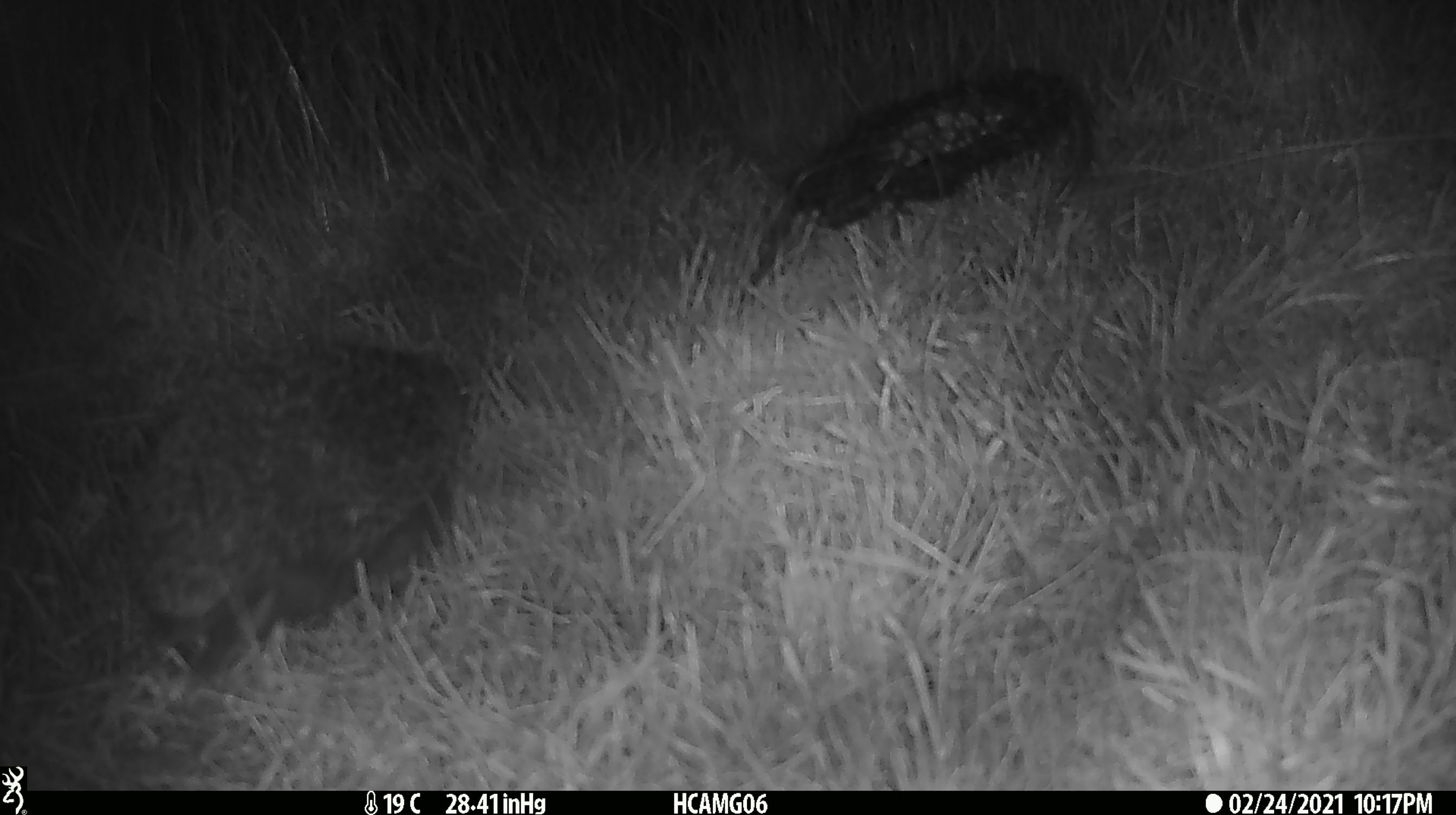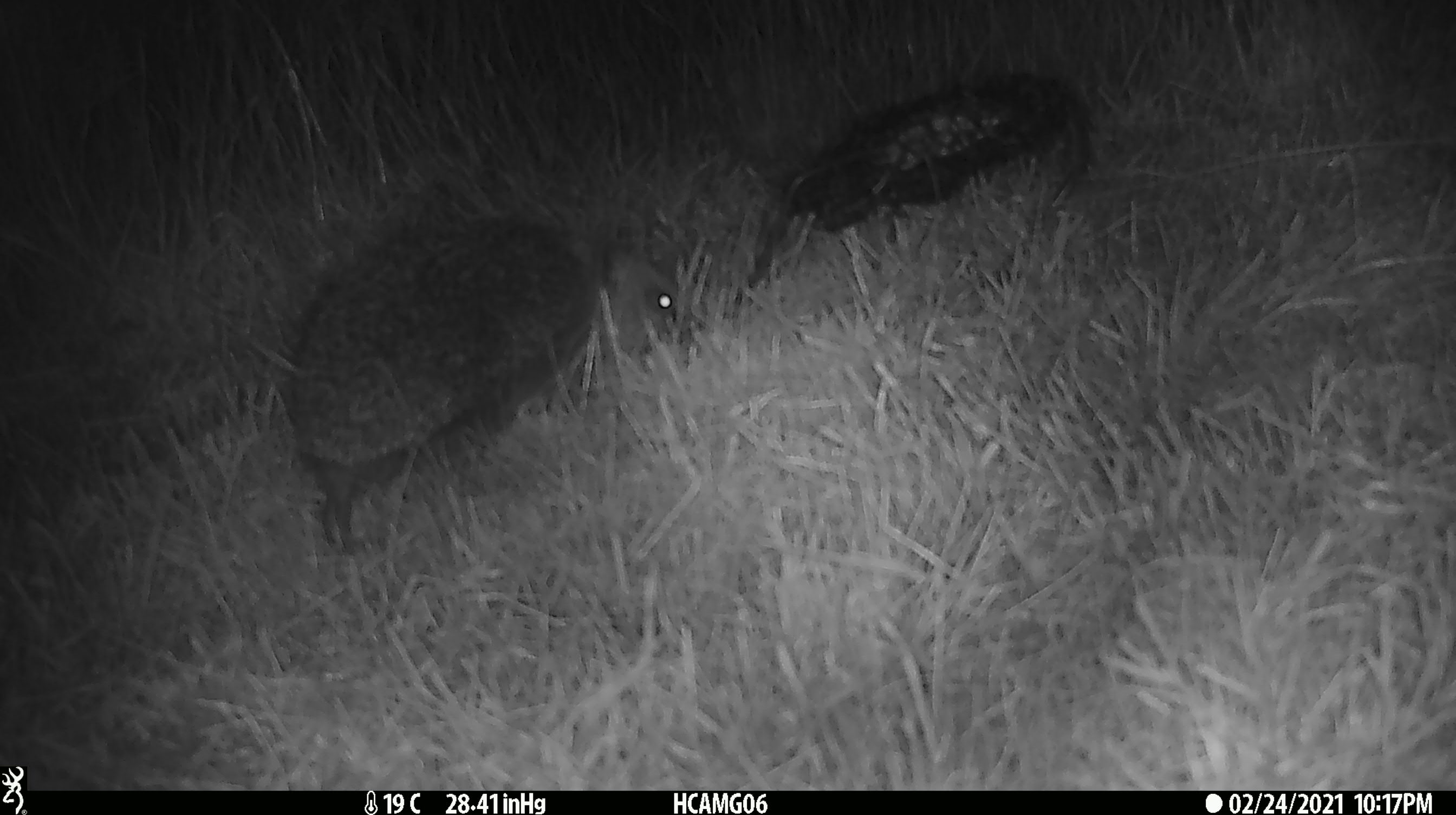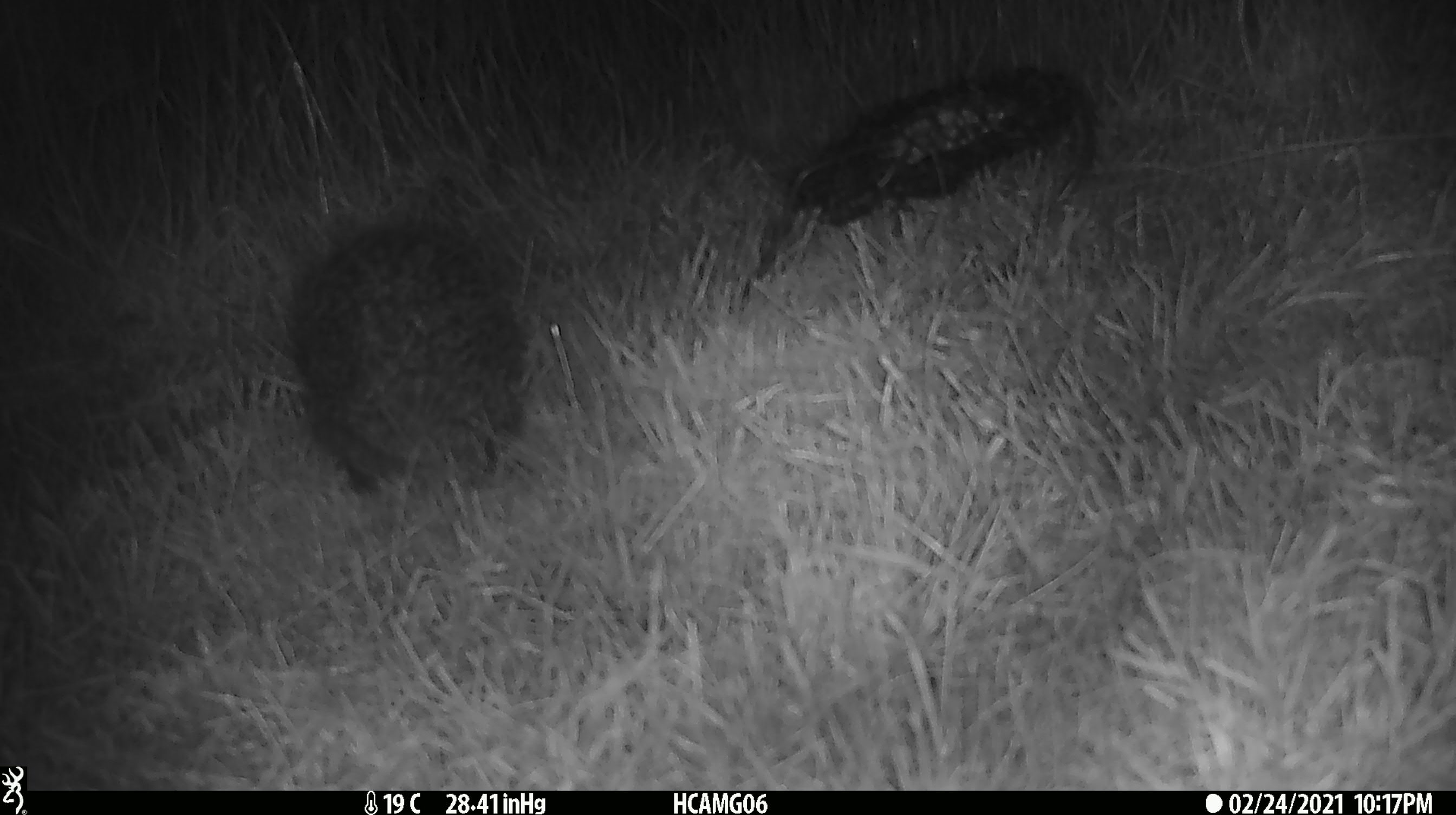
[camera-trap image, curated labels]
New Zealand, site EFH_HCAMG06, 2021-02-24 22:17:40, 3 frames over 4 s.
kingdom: Animalia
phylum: Chordata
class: Mammalia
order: Eulipotyphla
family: Erinaceidae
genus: Erinaceus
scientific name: Erinaceus europaeus europaeus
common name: european hedgehog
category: hedgehog